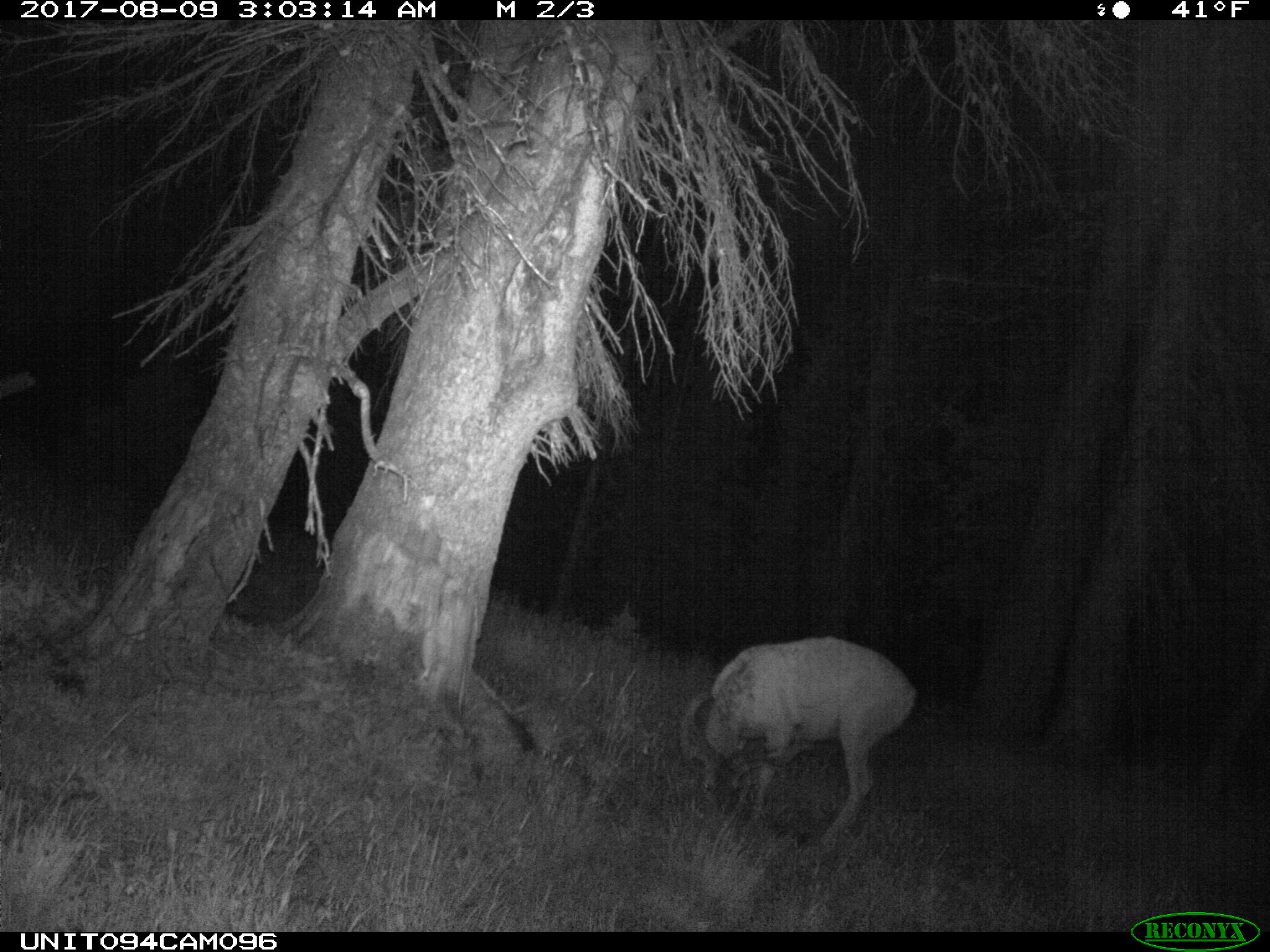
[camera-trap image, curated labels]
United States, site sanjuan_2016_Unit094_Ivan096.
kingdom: Animalia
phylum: Chordata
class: Mammalia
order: Artiodactyla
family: Cervidae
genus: Odocoileus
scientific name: Odocoileus hemionus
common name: mule deer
Odocoileus hemionus (mule deer).